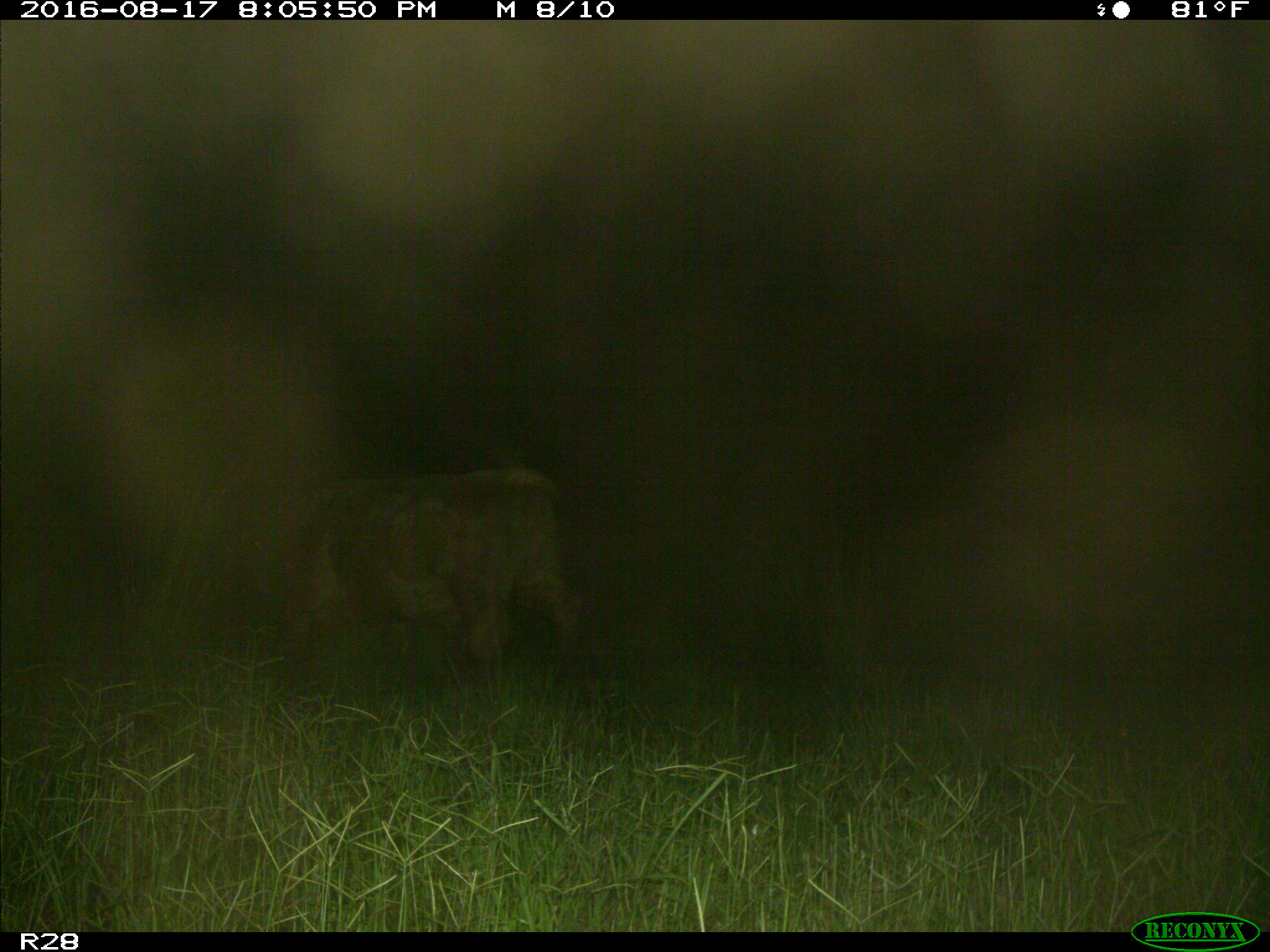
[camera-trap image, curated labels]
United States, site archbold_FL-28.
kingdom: Animalia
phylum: Chordata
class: Mammalia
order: Artiodactyla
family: Bovidae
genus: Bos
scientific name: Bos taurus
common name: domestic cow